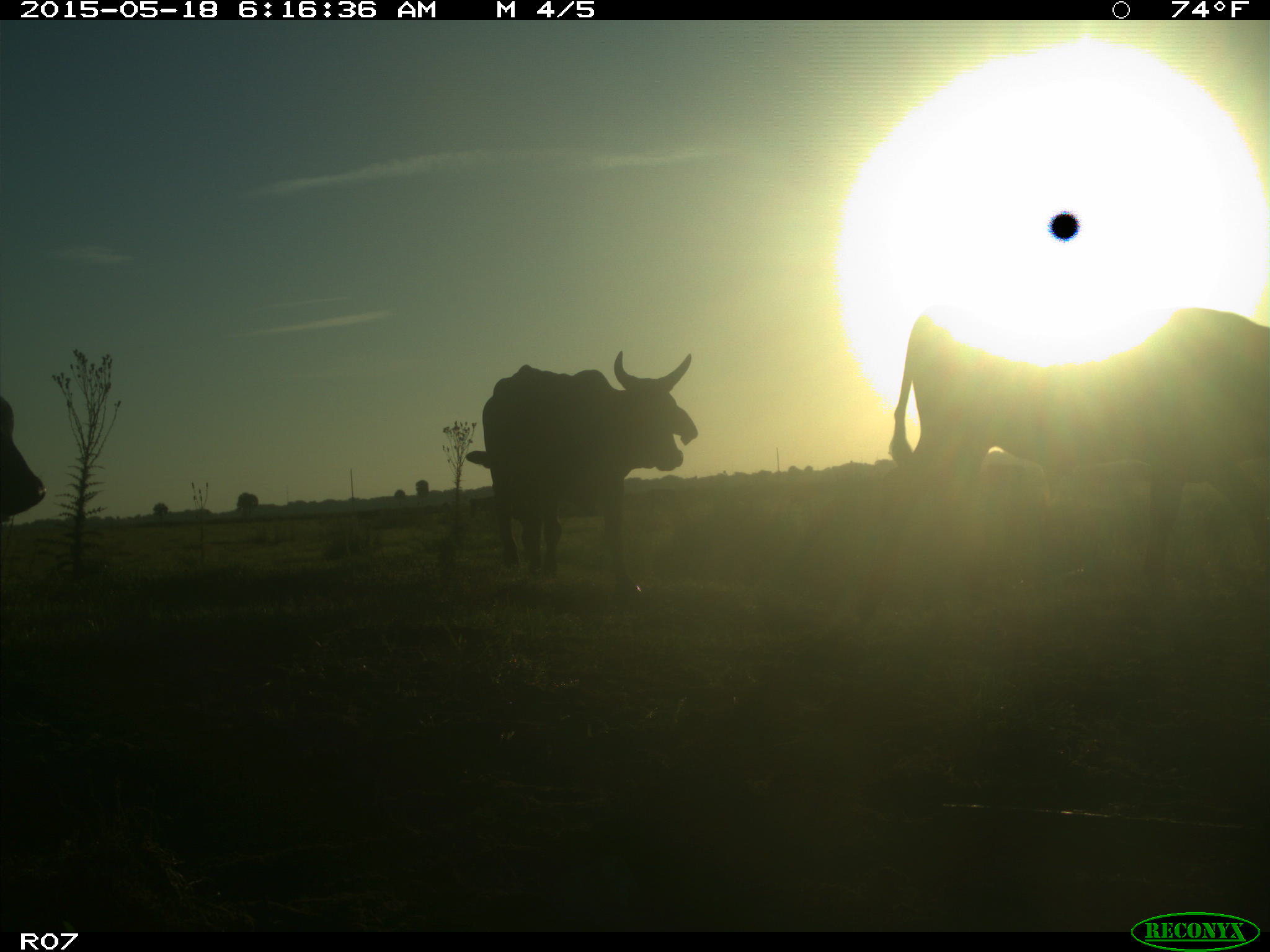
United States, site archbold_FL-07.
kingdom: Animalia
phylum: Chordata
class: Mammalia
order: Artiodactyla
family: Bovidae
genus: Bos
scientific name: Bos taurus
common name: domestic cow